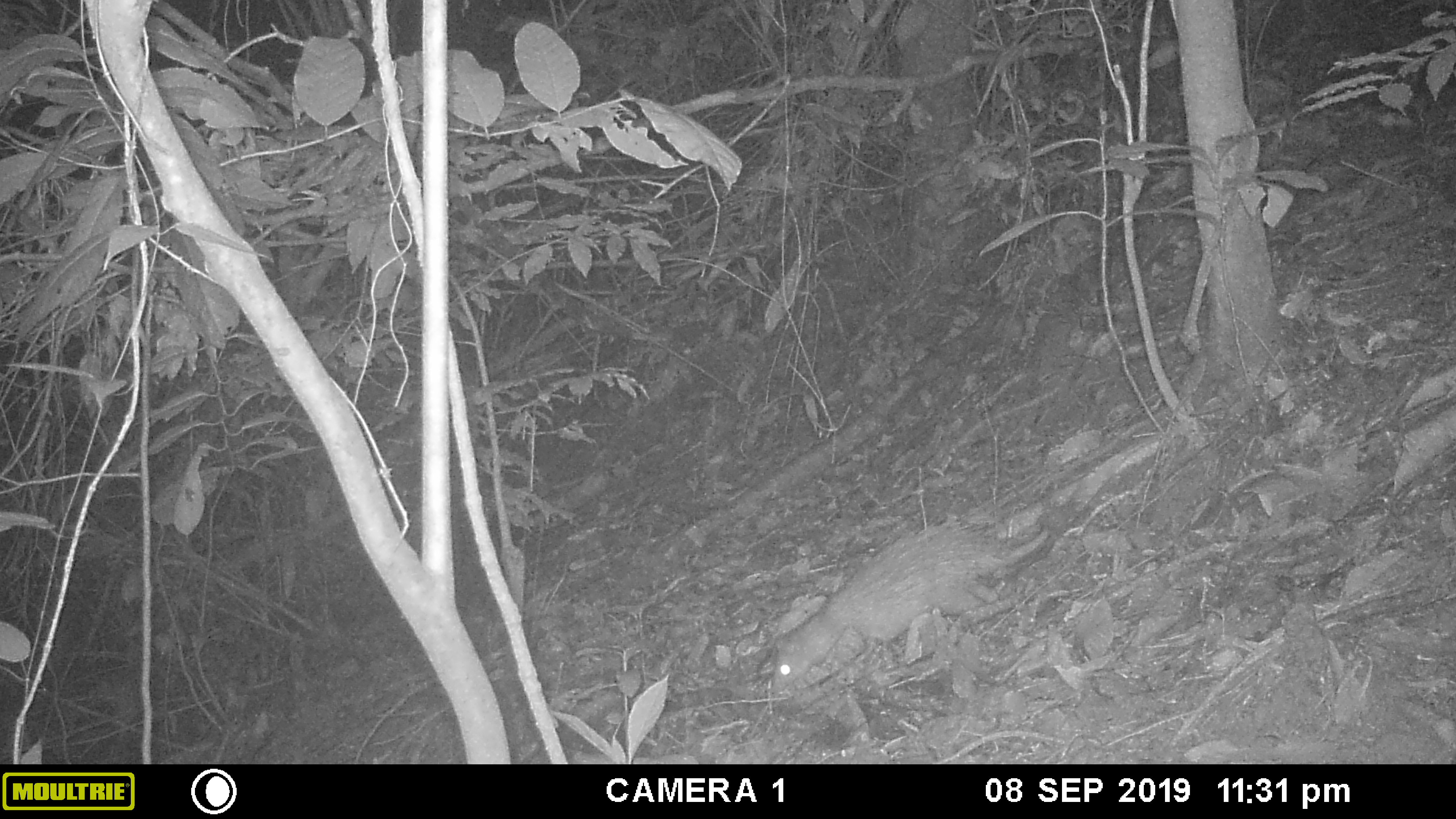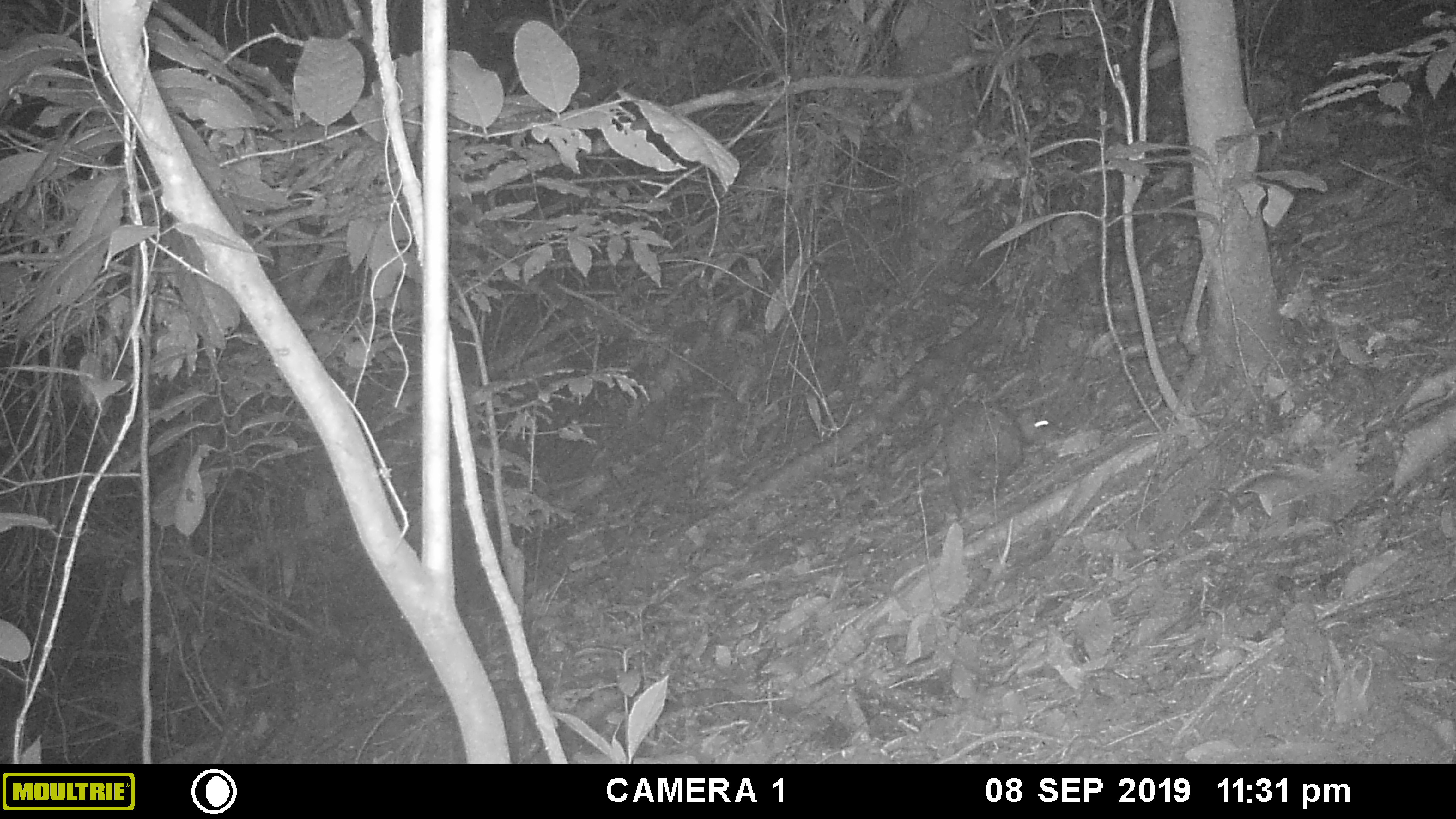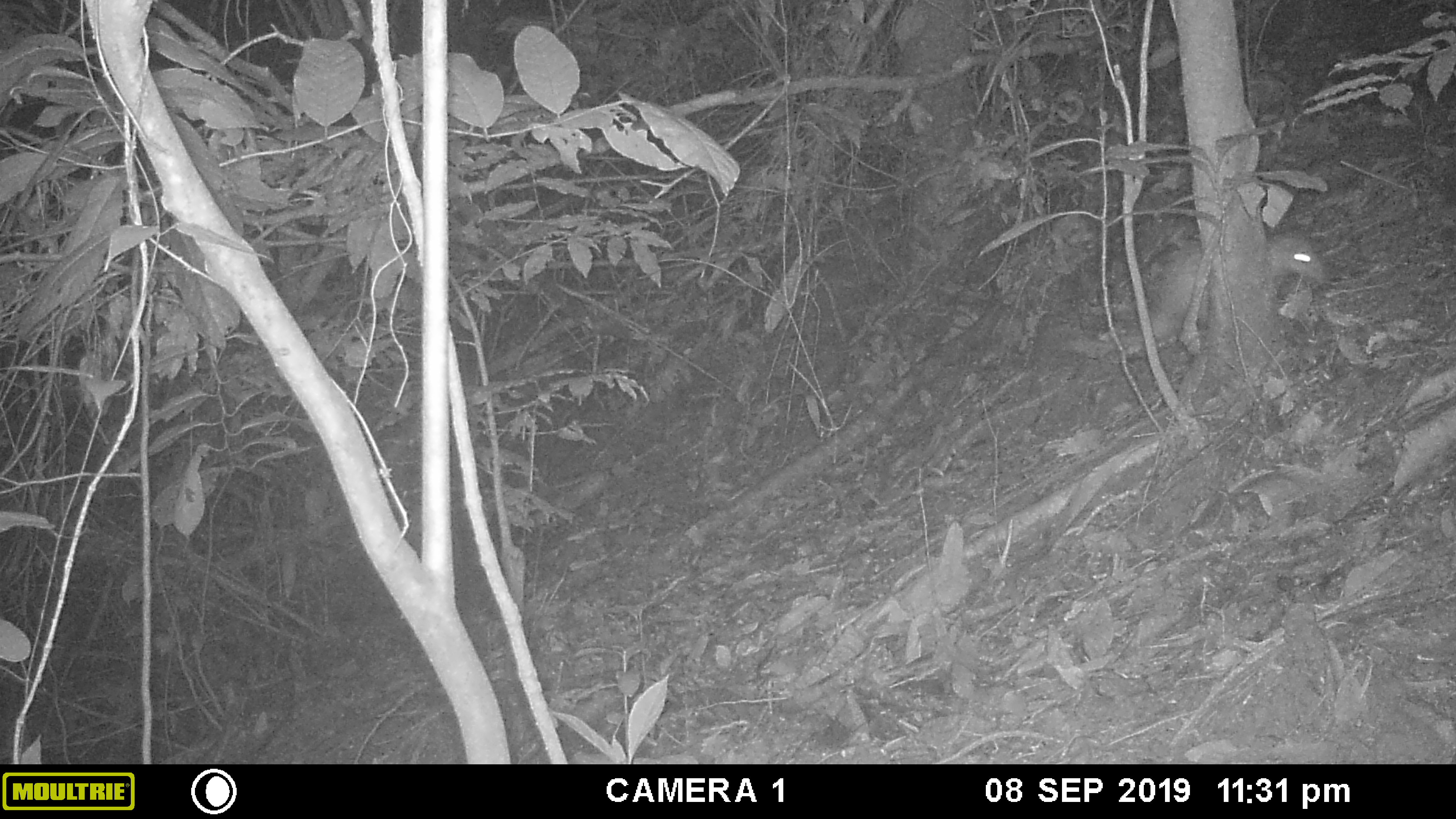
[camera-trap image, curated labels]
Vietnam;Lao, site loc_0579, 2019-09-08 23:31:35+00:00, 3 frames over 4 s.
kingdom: Animalia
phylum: Chordata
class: Mammalia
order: Rodentia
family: Hystricidae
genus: Atherurus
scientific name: Atherurus macrourus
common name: asiatic brush-tailed porcupine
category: asiatic brush tailed porcupine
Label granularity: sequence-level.